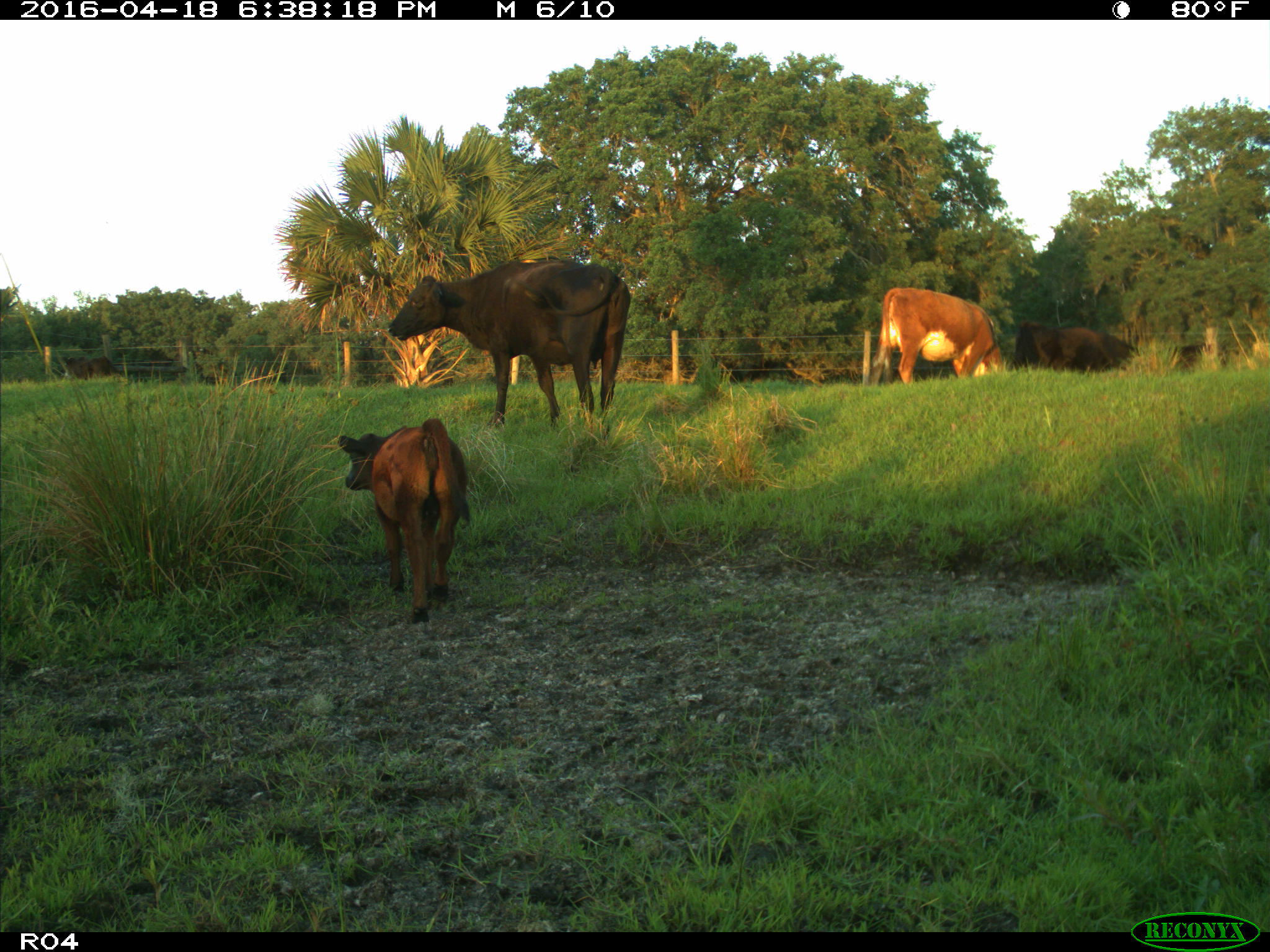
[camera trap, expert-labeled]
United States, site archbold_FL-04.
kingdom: Animalia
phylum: Chordata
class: Mammalia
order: Artiodactyla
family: Bovidae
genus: Bos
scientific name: Bos taurus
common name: domestic cow